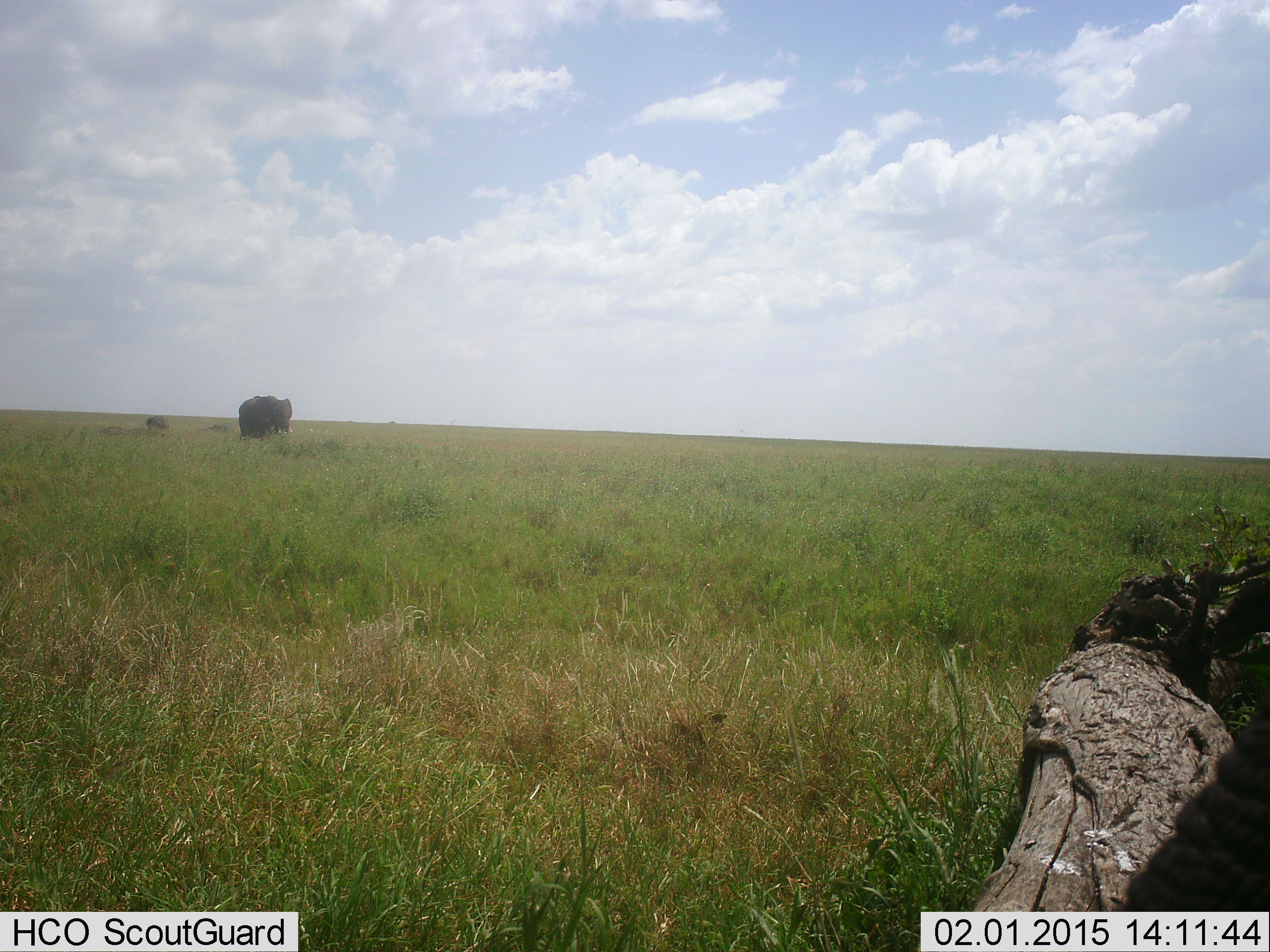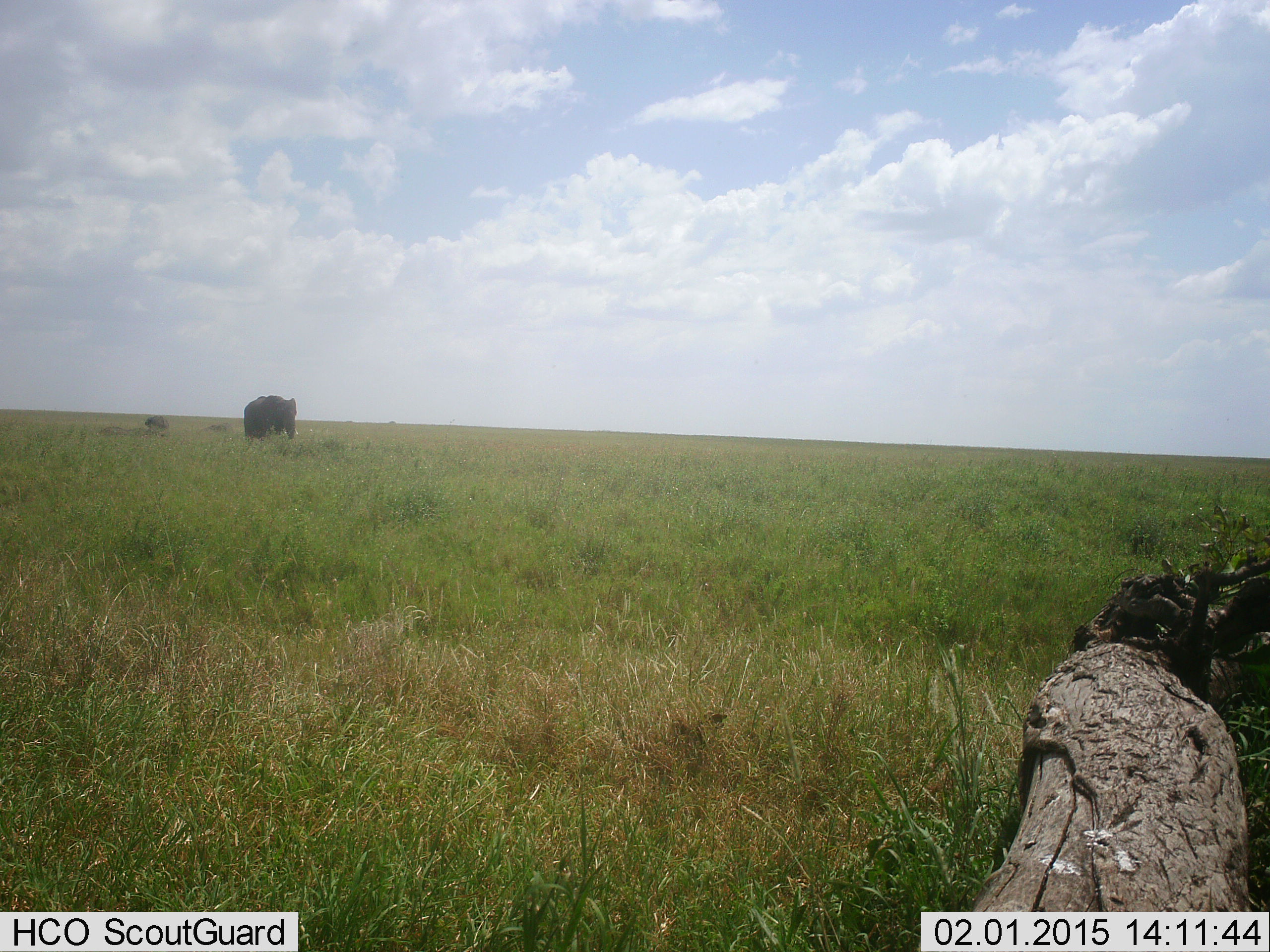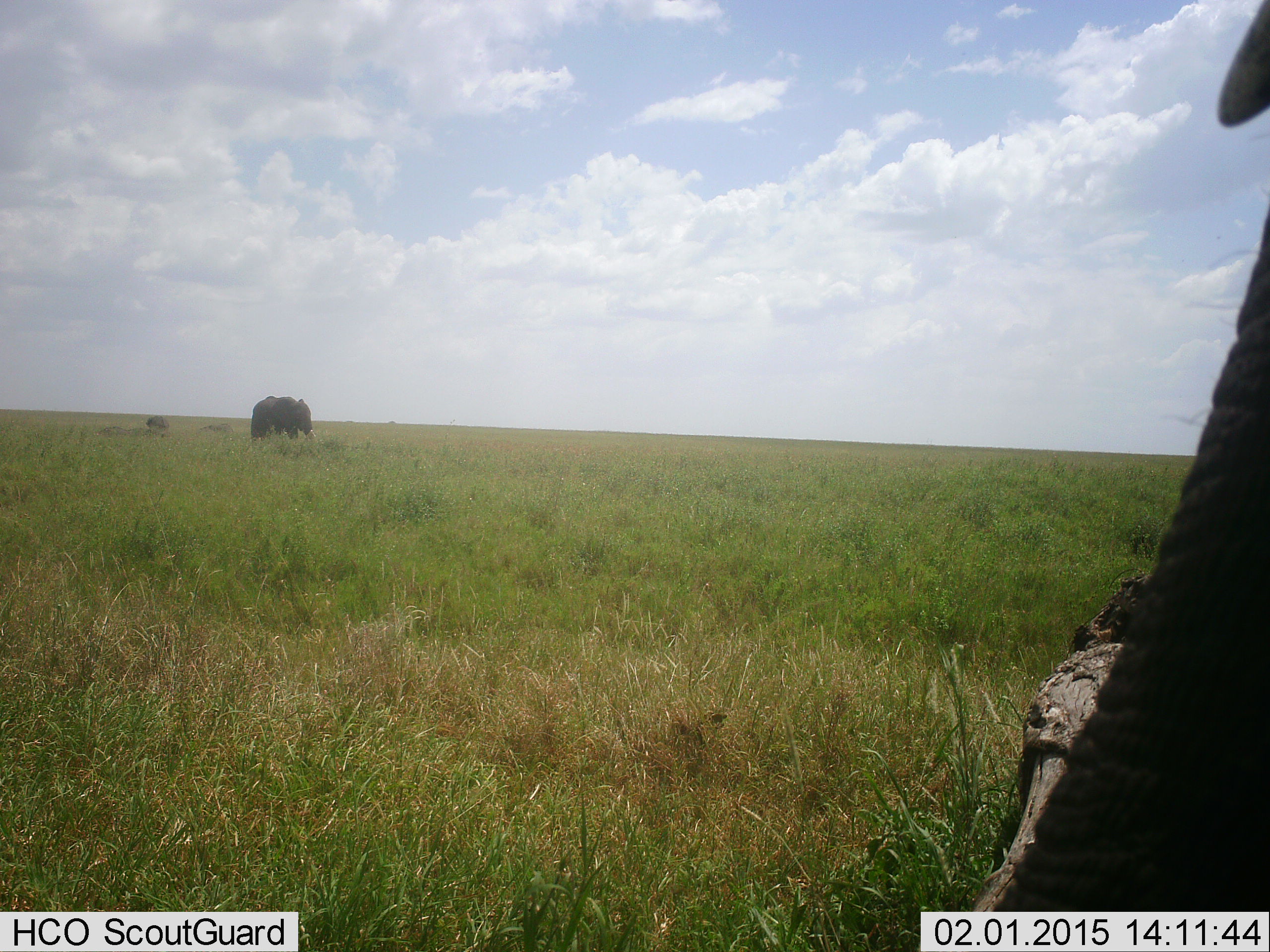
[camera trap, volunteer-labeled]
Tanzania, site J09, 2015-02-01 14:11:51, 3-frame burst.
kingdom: Animalia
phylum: Chordata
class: Mammalia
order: Proboscidea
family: Elephantidae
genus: Loxodonta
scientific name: Loxodonta africana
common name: african bush elephant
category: elephant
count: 2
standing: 30%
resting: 0%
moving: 80%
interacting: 0%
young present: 30%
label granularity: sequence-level